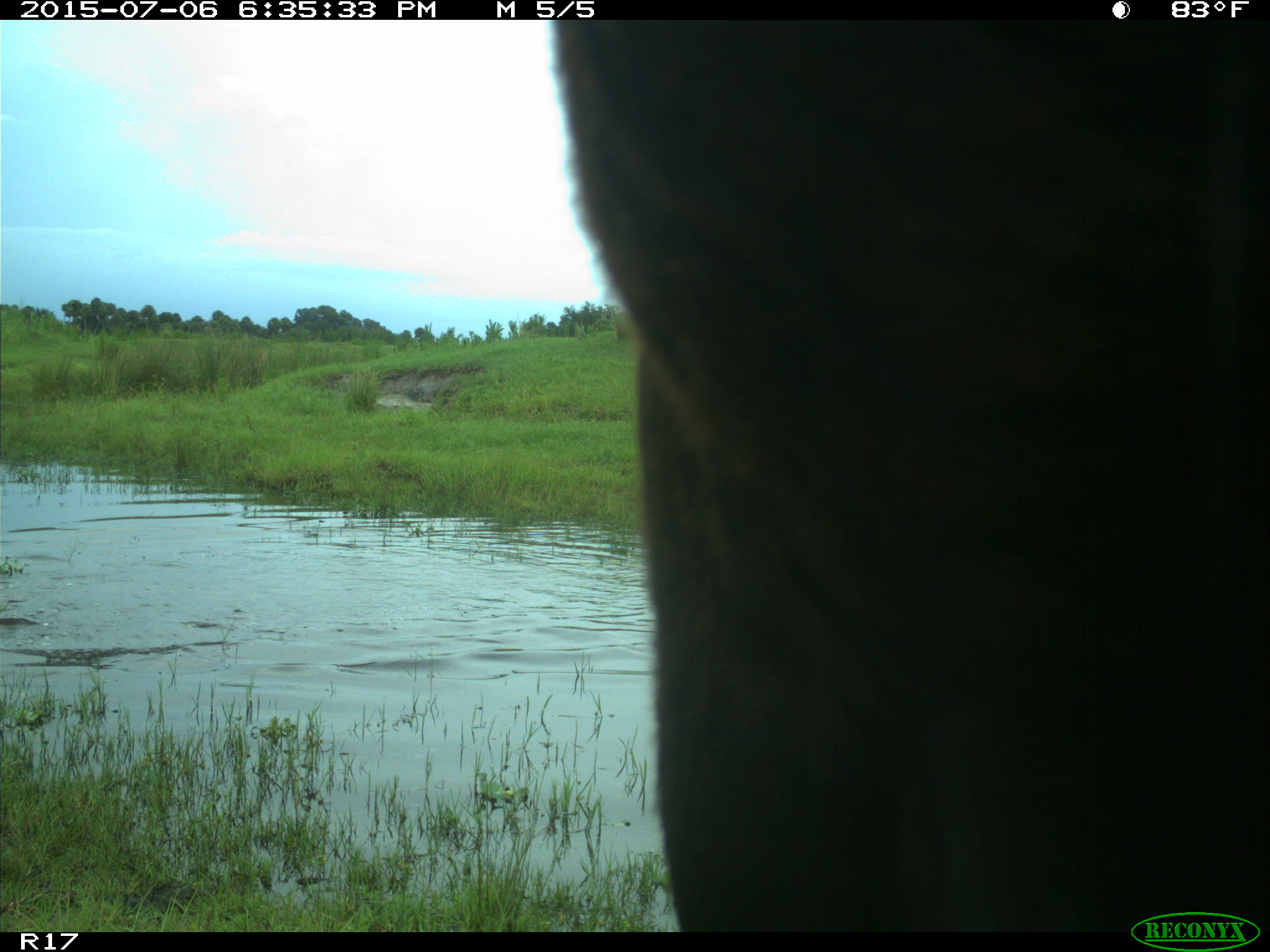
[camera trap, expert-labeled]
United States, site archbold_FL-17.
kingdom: Animalia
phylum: Chordata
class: Mammalia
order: Artiodactyla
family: Bovidae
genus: Bos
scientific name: Bos taurus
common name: domestic cow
Bos taurus (domestic cow).